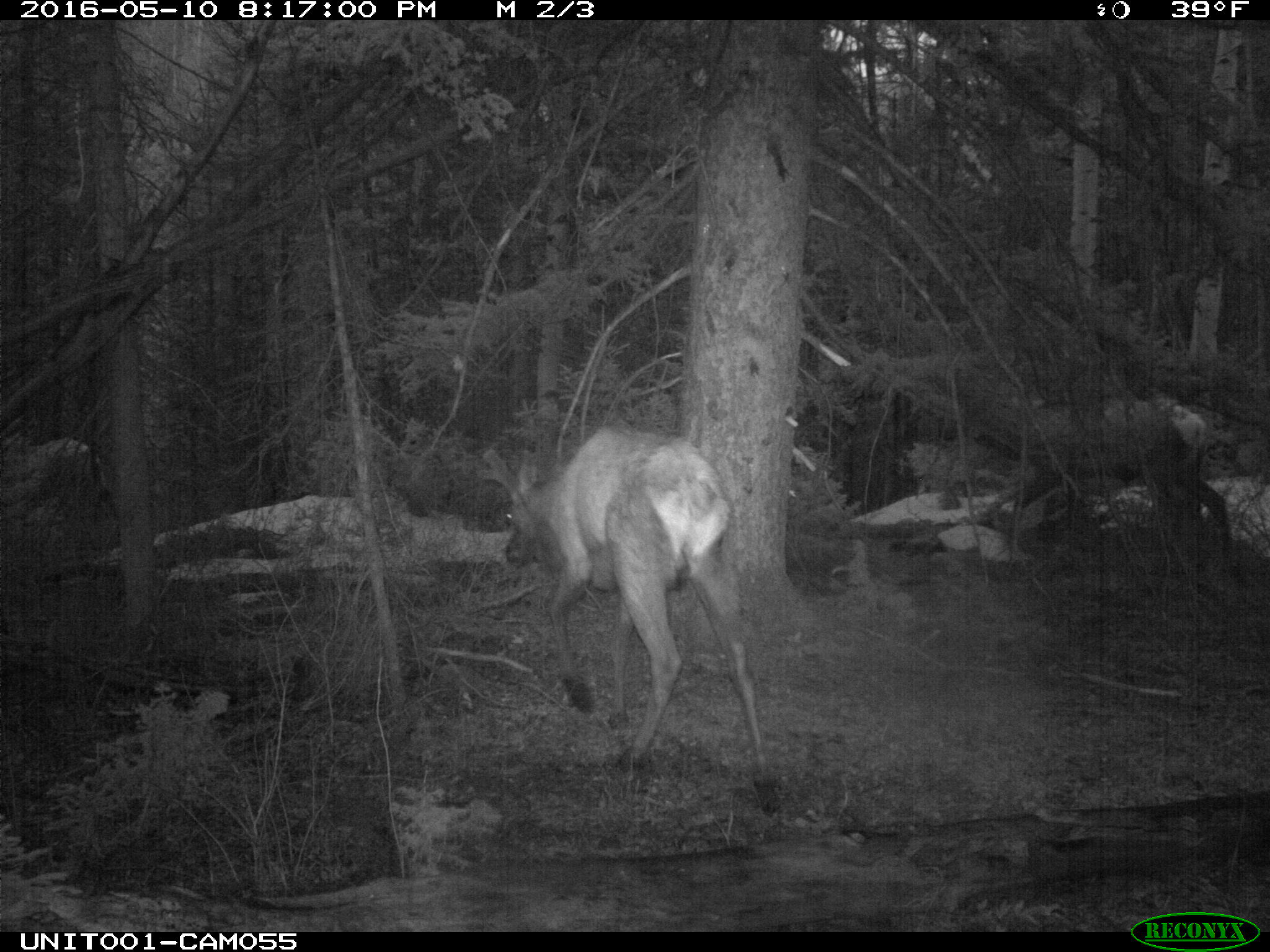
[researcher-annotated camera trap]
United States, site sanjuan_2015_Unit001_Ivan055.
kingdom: Animalia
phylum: Chordata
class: Mammalia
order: Artiodactyla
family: Cervidae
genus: Cervus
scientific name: Cervus elaphus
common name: red deer